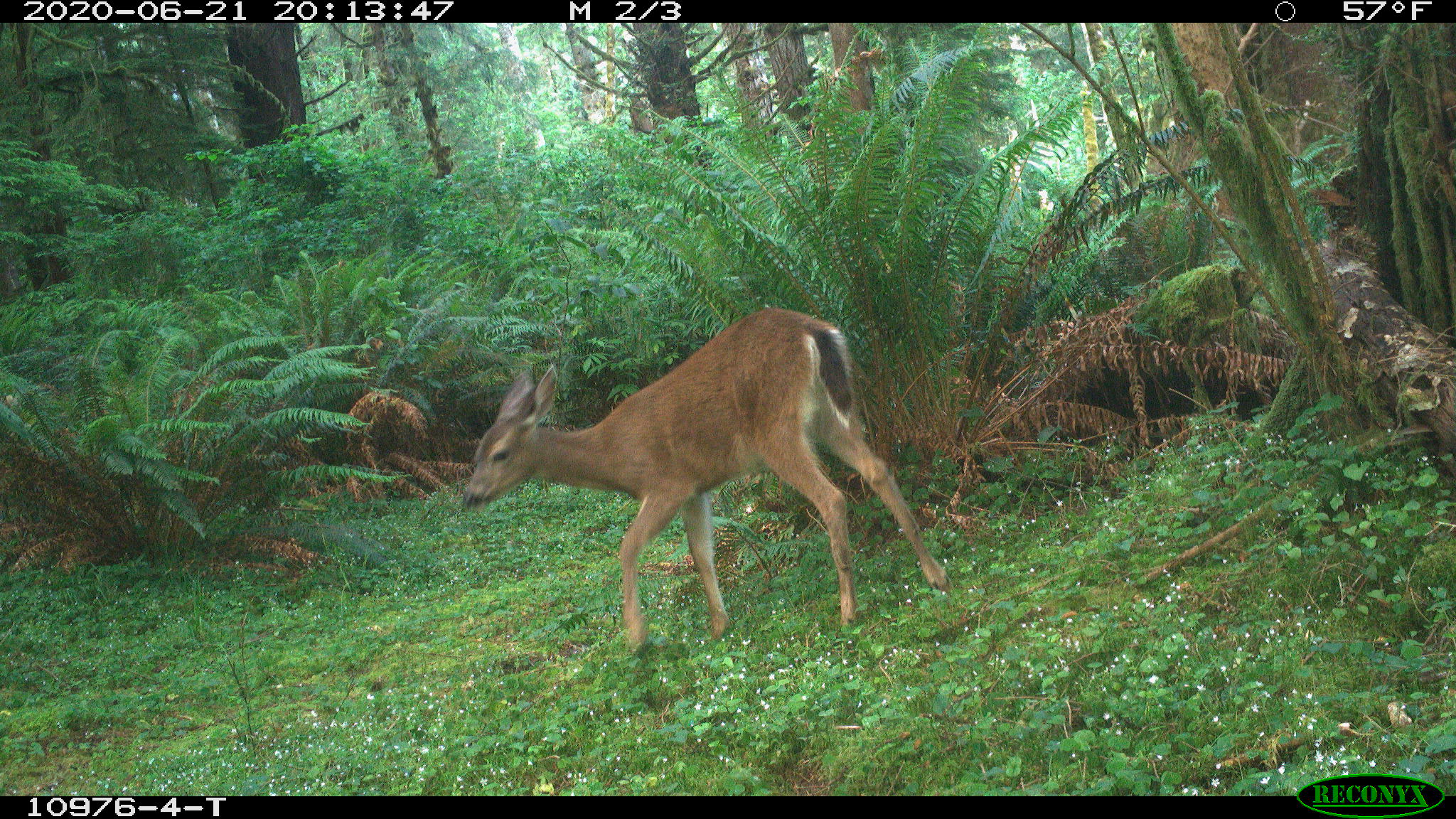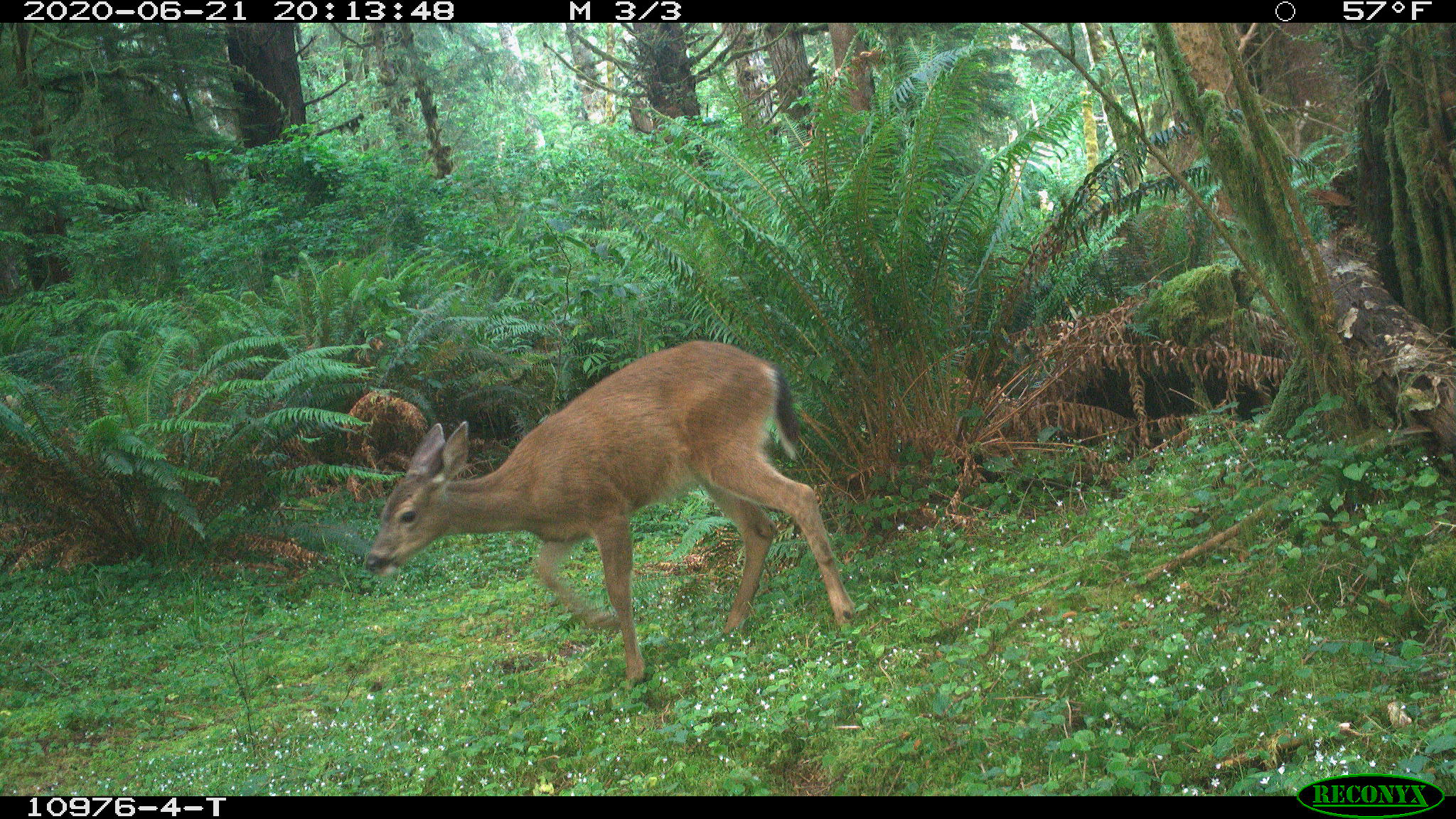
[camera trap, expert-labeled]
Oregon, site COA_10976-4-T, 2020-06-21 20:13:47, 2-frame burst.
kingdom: Animalia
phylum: Chordata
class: Mammalia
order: Artiodactyla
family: Cervidae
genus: Odocoileus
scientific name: Odocoileus hemionus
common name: black-tailed deer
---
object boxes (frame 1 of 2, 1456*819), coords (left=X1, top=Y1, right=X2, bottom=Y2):
black-tailed deer: (left=461, top=293, right=956, bottom=714)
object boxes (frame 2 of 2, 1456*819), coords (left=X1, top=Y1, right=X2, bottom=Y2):
black-tailed deer: (left=363, top=332, right=857, bottom=685)